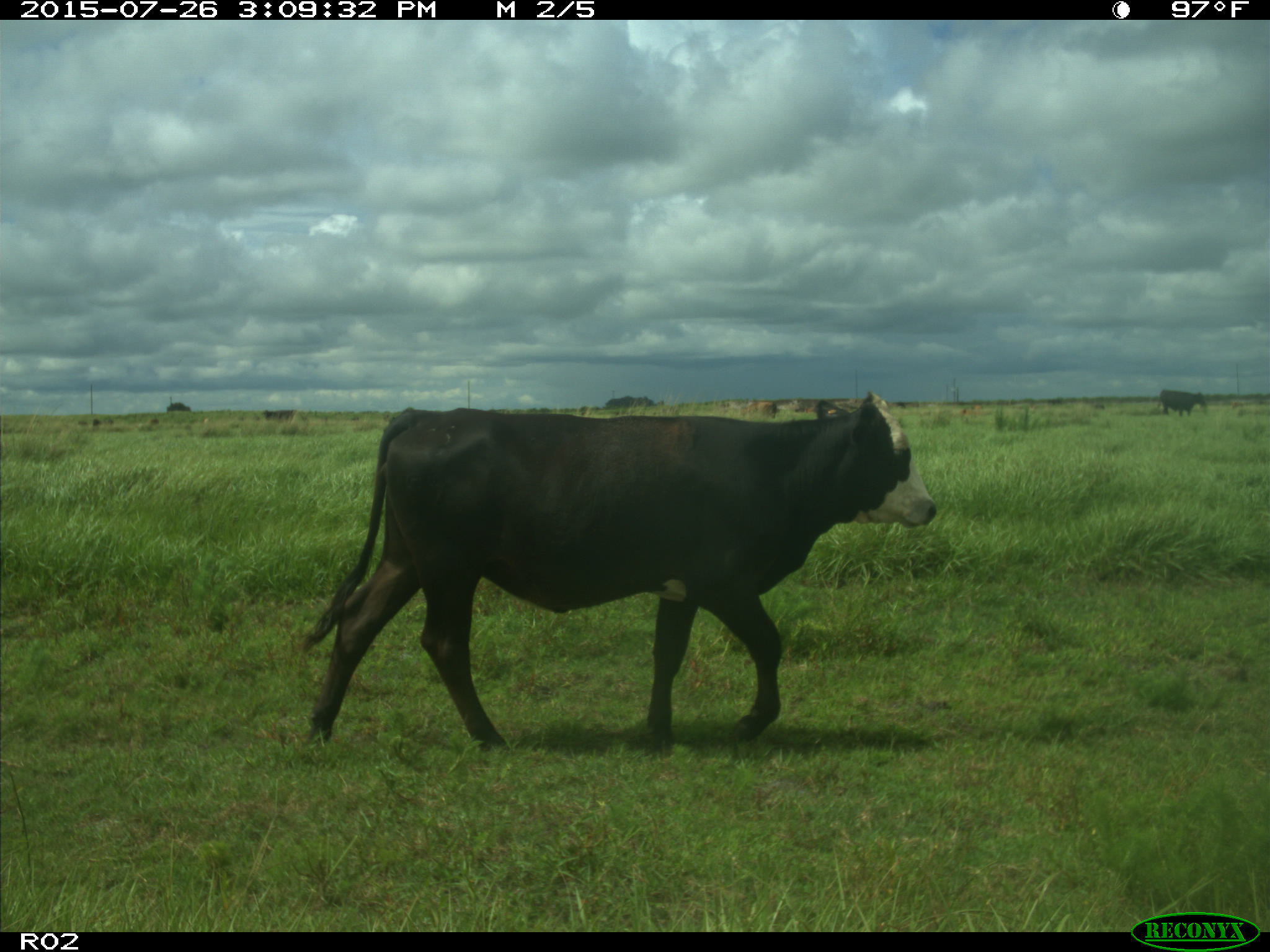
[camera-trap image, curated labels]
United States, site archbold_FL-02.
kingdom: Animalia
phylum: Chordata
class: Mammalia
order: Artiodactyla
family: Bovidae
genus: Bos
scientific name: Bos taurus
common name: domestic cow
Bos taurus (domestic cow).